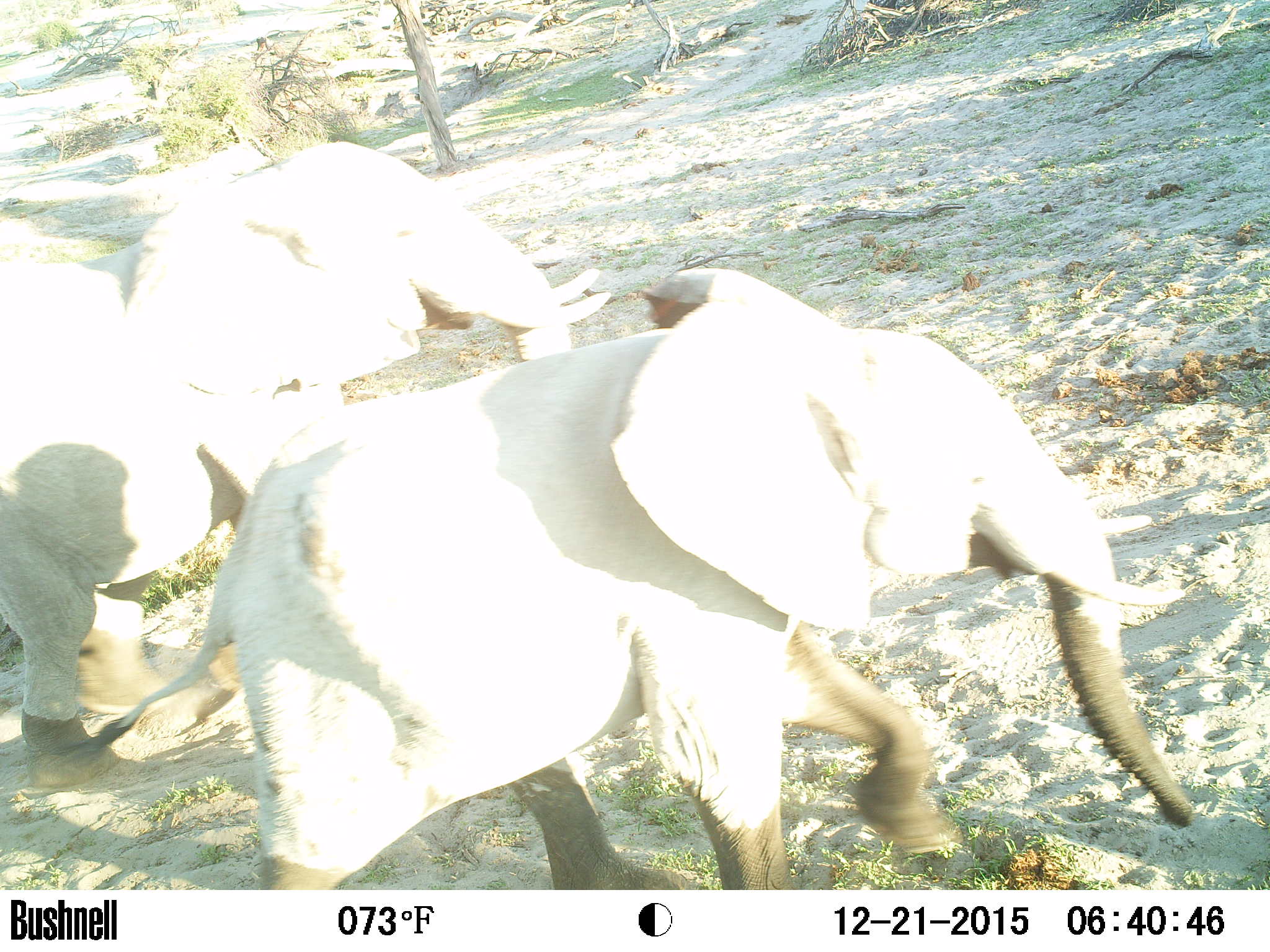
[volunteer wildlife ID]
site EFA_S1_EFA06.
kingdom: Animalia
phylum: Chordata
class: Mammalia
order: Proboscidea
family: Elephantidae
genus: Loxodonta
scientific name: Loxodonta africana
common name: african bush elephant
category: elephant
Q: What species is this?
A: Elephant (african bush elephant) (Loxodonta africana).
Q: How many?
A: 2.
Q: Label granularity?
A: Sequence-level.